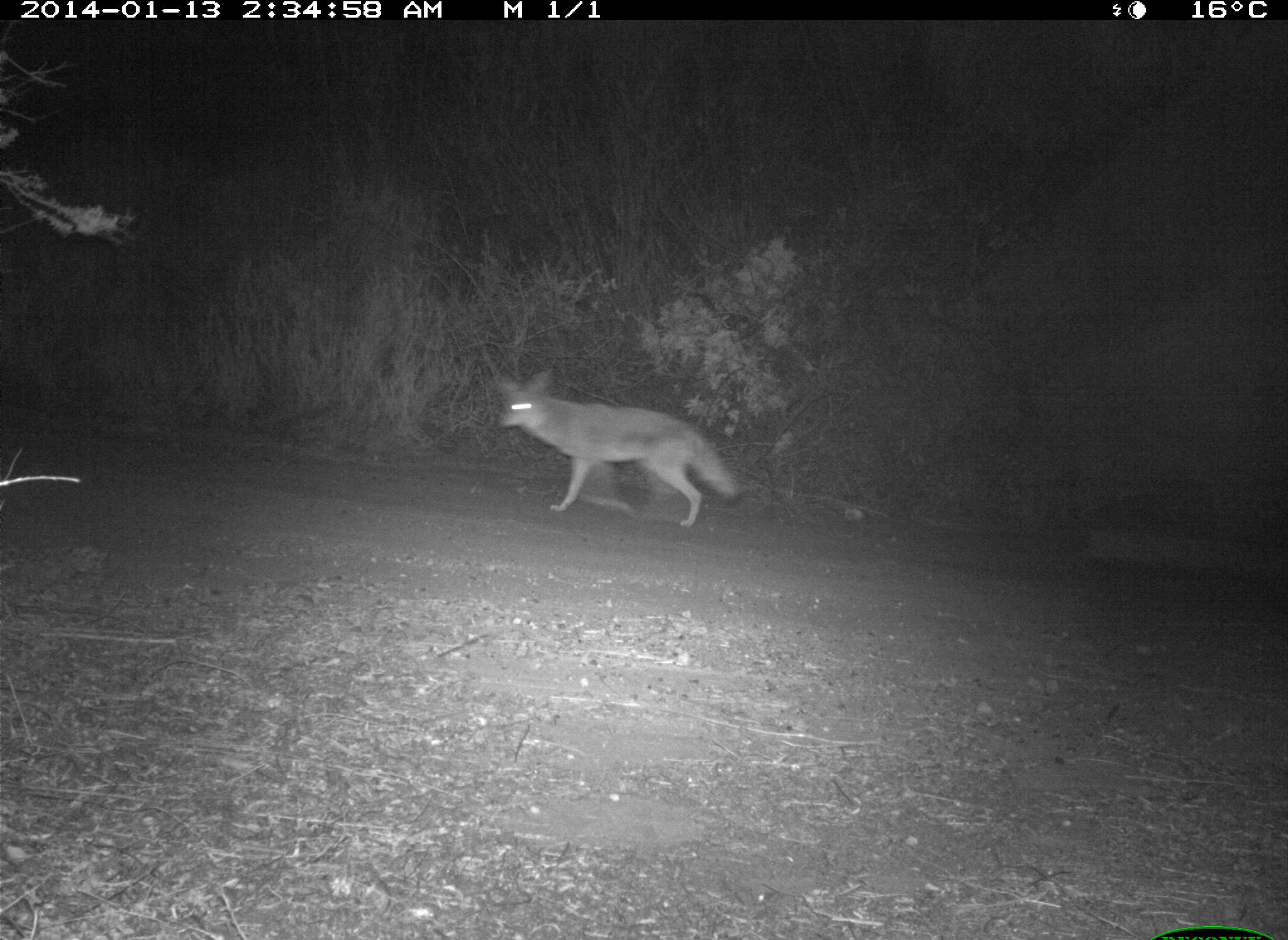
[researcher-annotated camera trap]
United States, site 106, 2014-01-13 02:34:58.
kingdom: Animalia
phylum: Chordata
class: Mammalia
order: Carnivora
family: Canidae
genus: Canis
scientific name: Canis latrans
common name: coyote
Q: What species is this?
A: Coyote (Canis latrans).